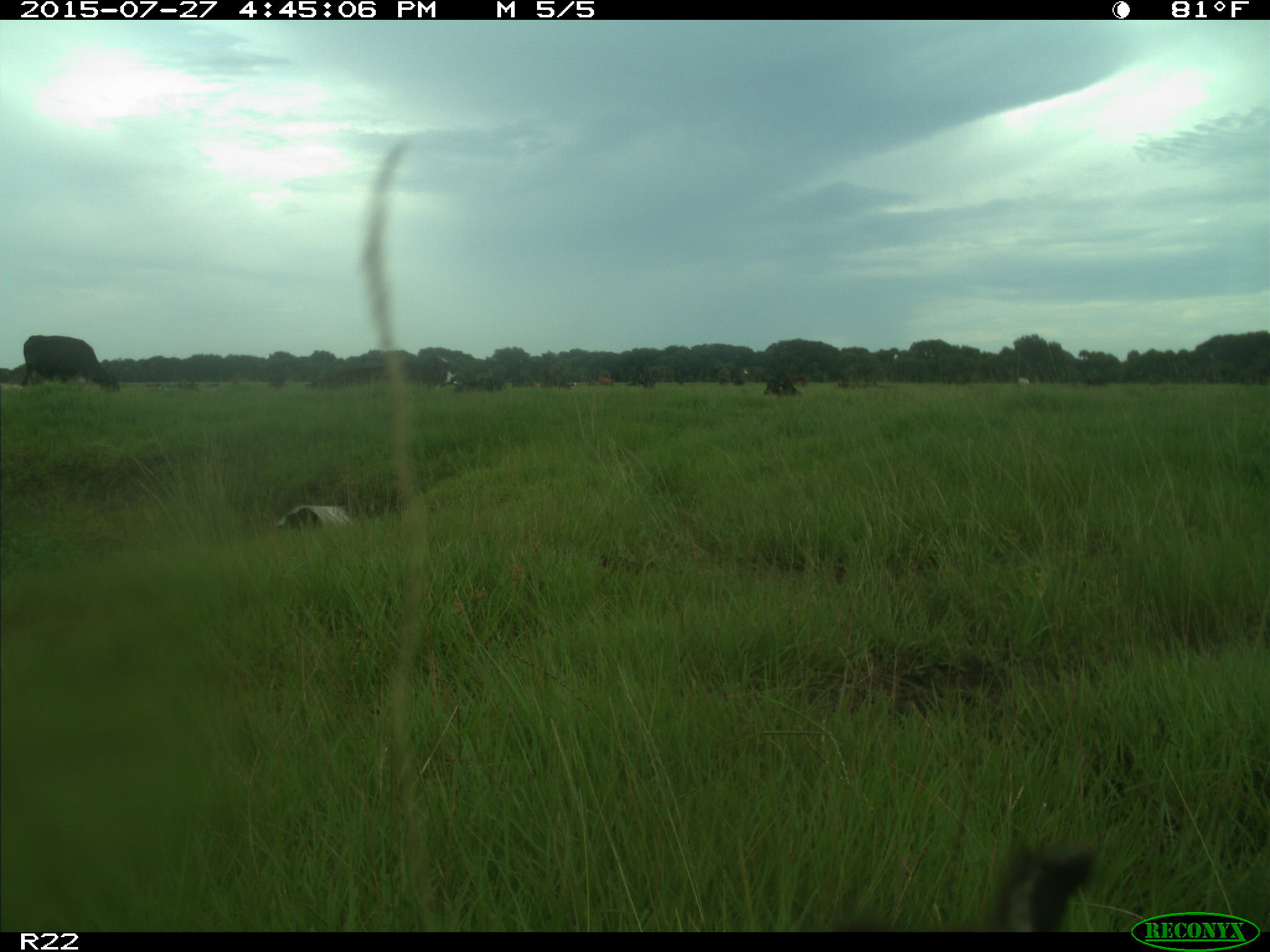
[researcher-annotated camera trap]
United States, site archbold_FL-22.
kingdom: Animalia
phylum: Chordata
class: Mammalia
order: Artiodactyla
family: Bovidae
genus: Bos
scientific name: Bos taurus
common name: domestic cow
Bos taurus (domestic cow).